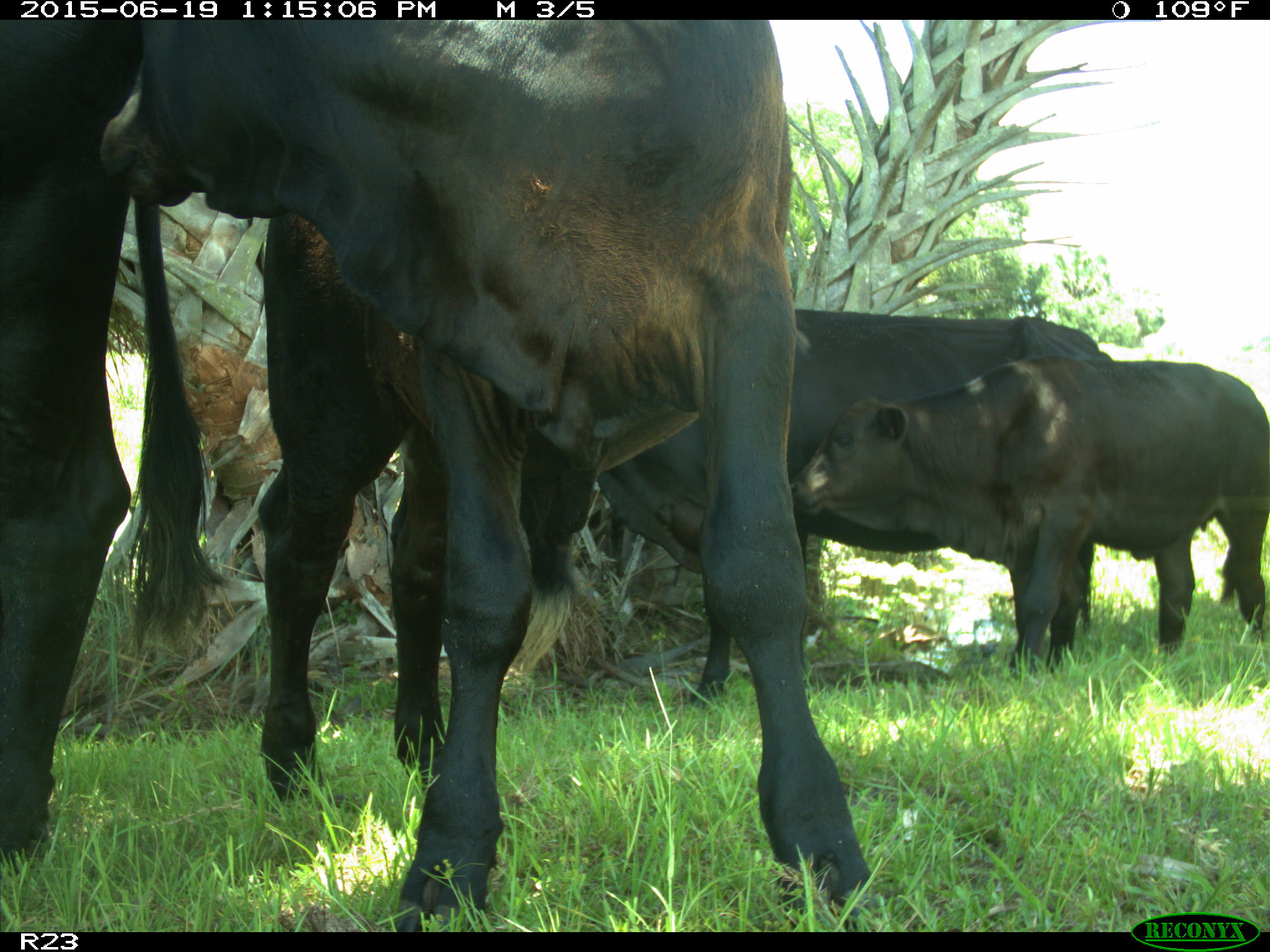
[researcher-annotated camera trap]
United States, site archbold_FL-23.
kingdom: Animalia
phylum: Chordata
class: Mammalia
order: Artiodactyla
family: Suidae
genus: Sus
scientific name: Sus scrofa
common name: wild boar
Sus scrofa (wild boar).